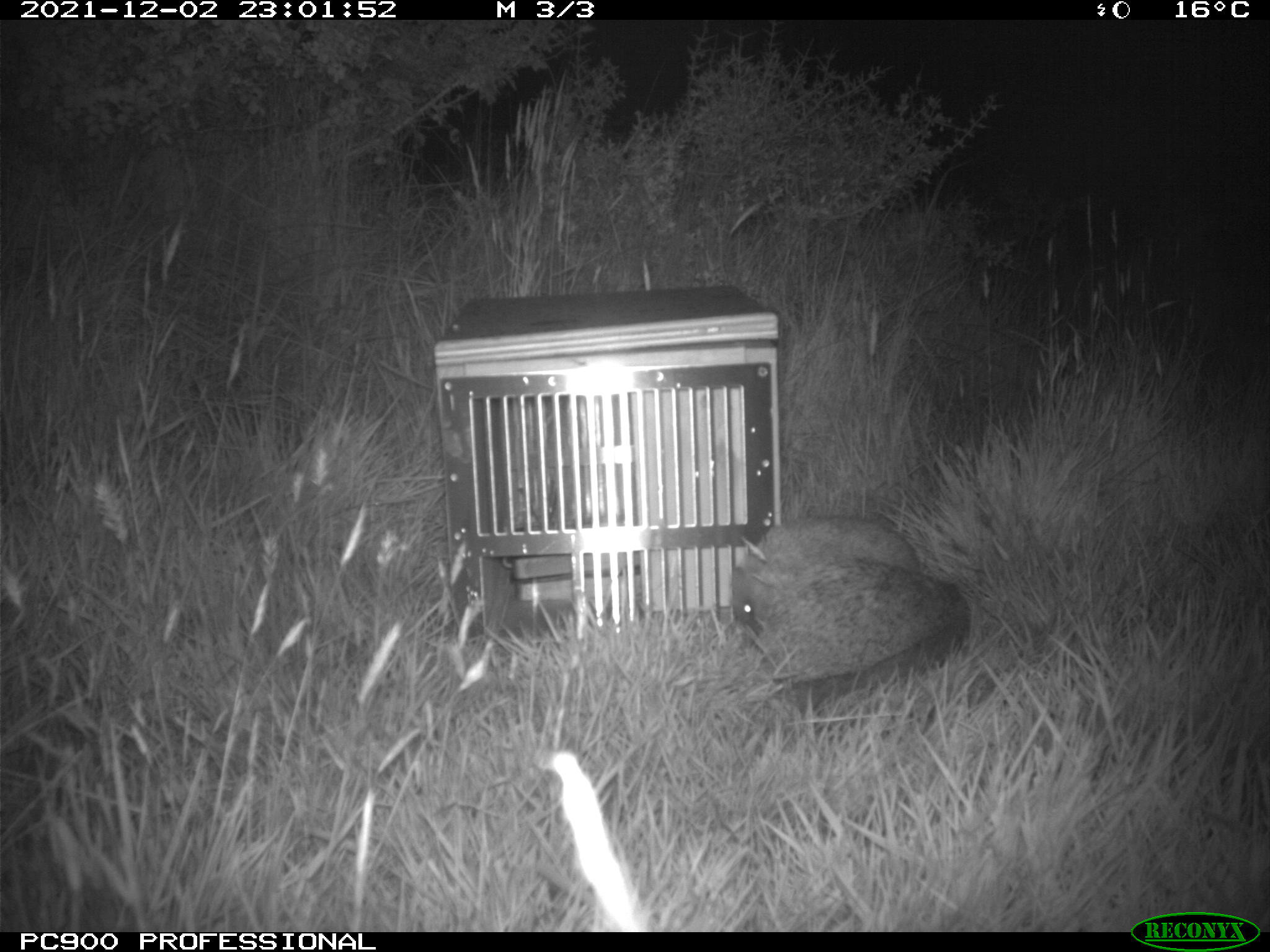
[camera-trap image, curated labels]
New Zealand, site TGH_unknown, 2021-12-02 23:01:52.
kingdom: Animalia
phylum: Chordata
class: Mammalia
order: Eulipotyphla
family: Erinaceidae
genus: Erinaceus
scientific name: Erinaceus europaeus europaeus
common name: european hedgehog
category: hedgehog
Hedgehog (european hedgehog) (Erinaceus europaeus europaeus).